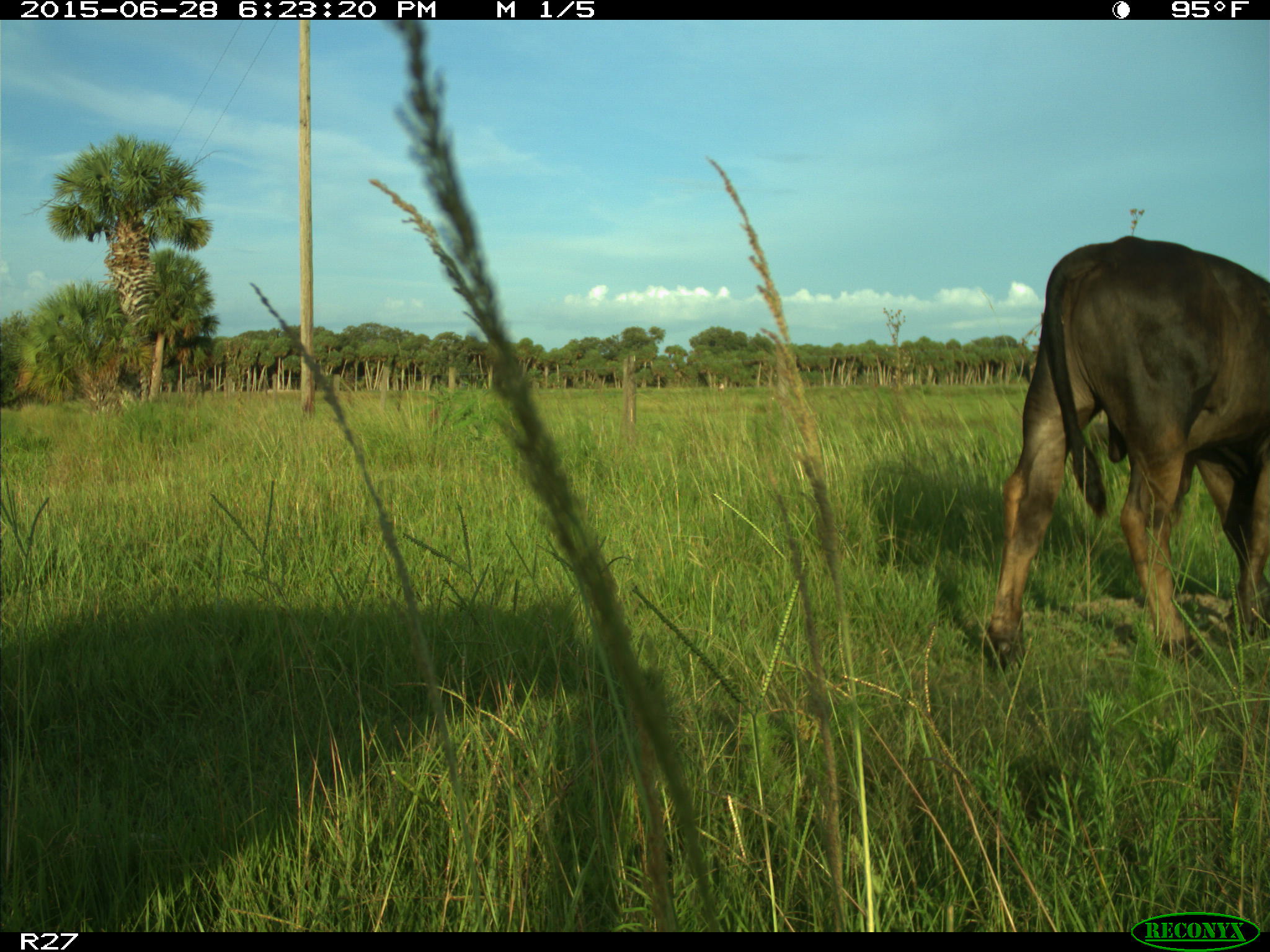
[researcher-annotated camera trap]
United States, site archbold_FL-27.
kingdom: Animalia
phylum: Chordata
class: Mammalia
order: Artiodactyla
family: Bovidae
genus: Bos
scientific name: Bos taurus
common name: domestic cow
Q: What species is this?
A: Bos taurus (domestic cow).